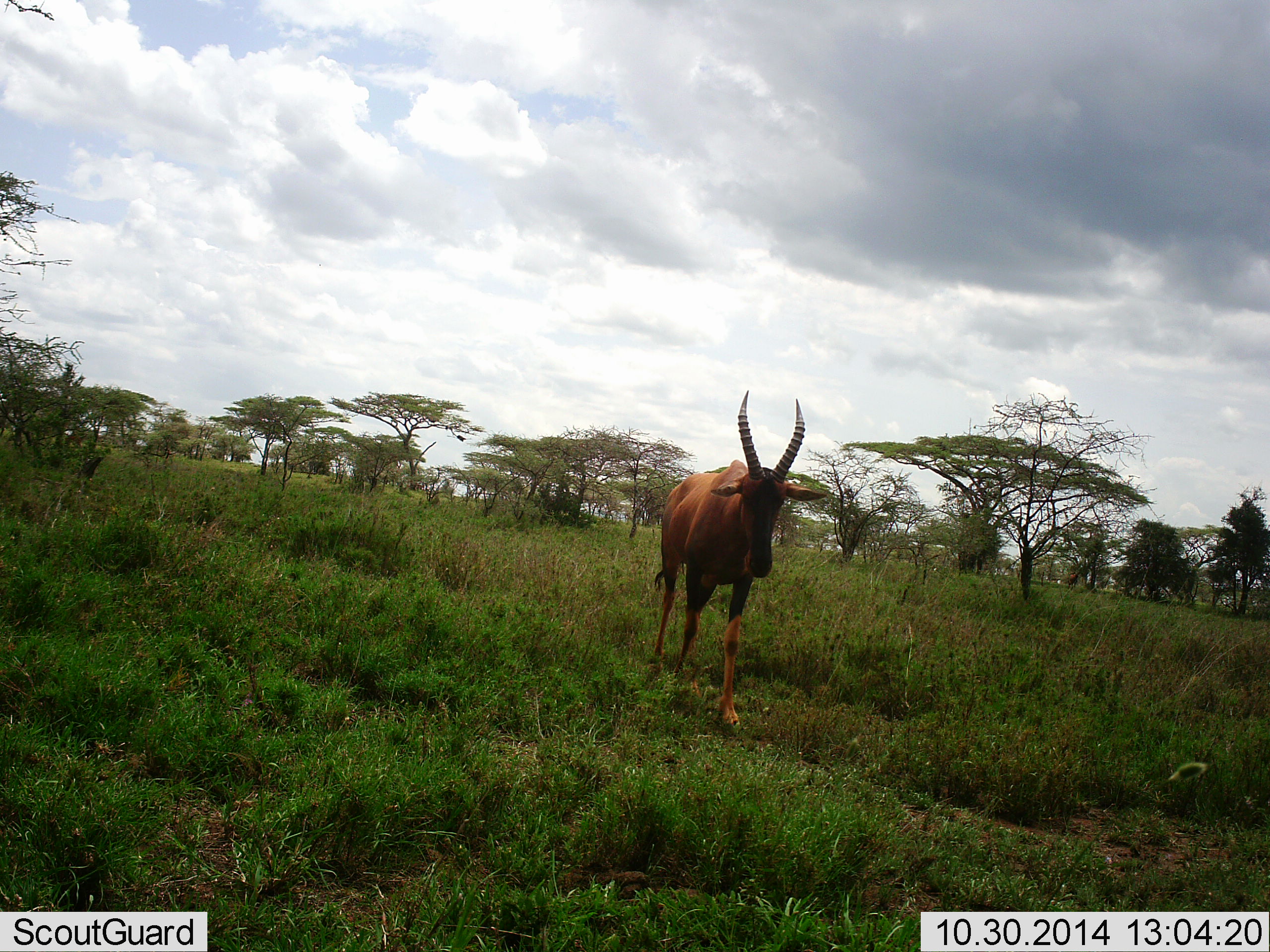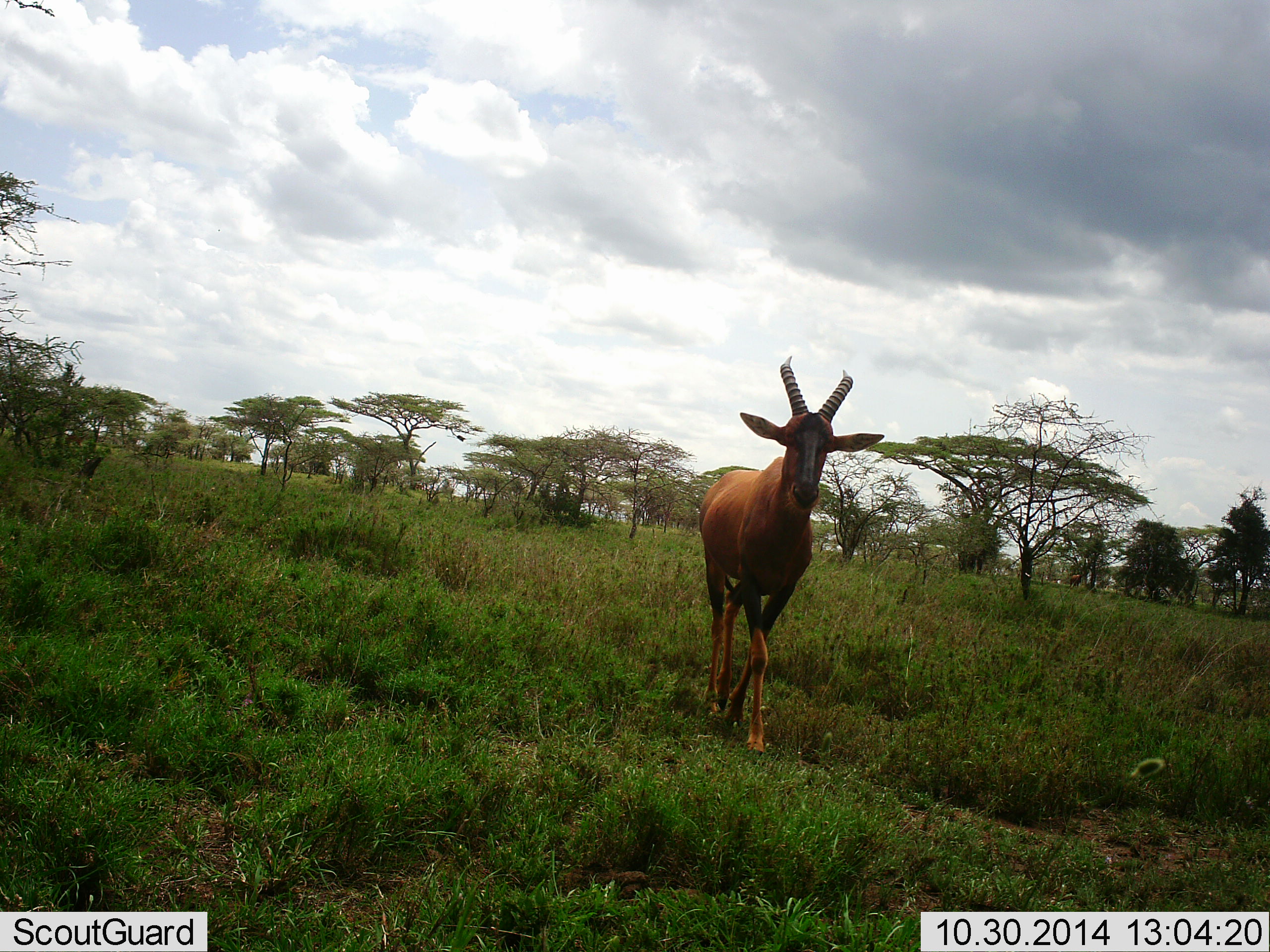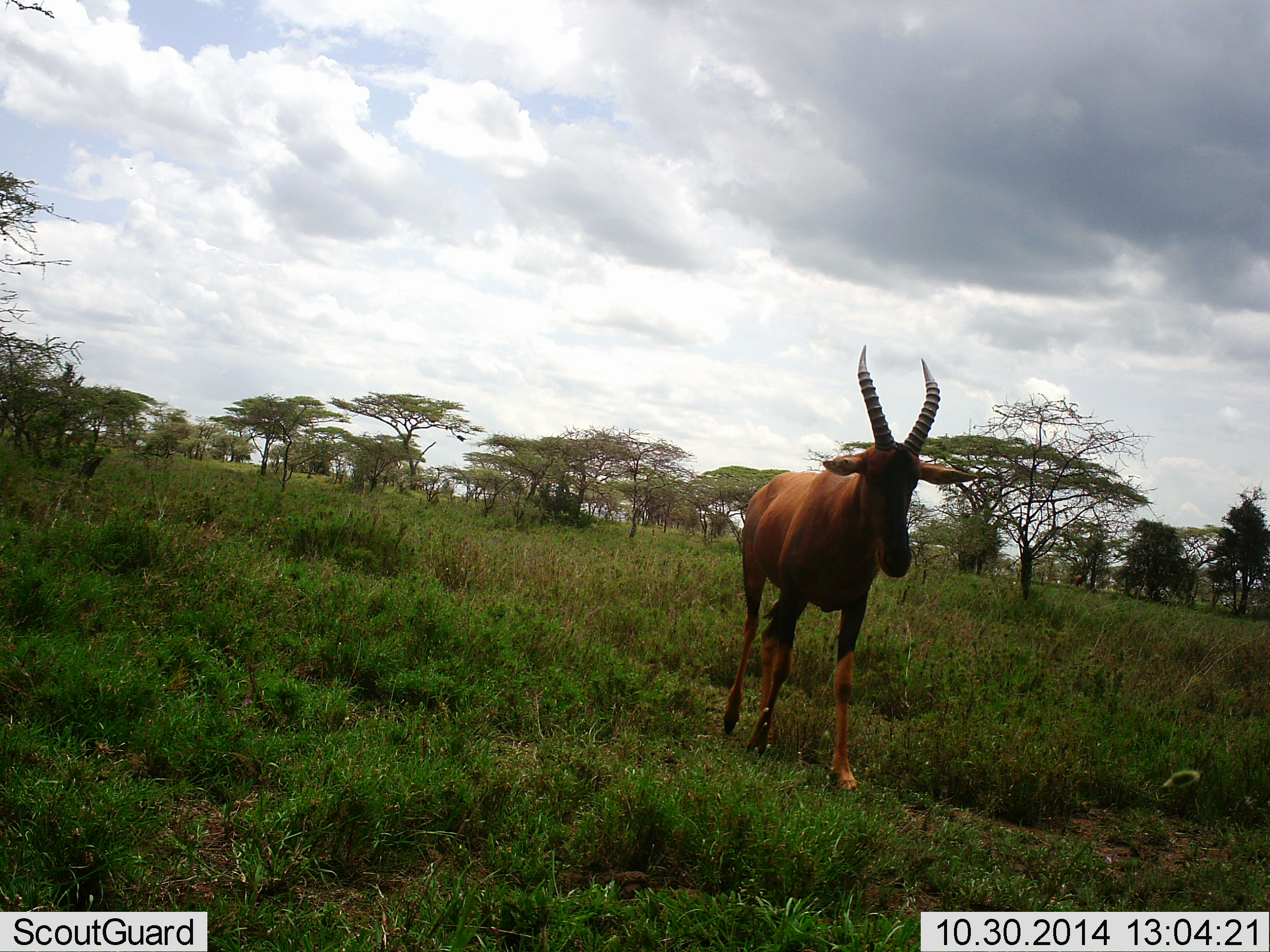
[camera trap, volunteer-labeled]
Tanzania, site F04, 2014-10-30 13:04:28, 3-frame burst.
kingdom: Animalia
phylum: Chordata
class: Mammalia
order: Artiodactyla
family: Bovidae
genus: Damaliscus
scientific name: Damaliscus lunatus jimela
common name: topi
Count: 1.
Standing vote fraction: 0%.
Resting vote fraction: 0%.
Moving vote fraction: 100%.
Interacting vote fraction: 0%.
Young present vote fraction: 0%.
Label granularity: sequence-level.